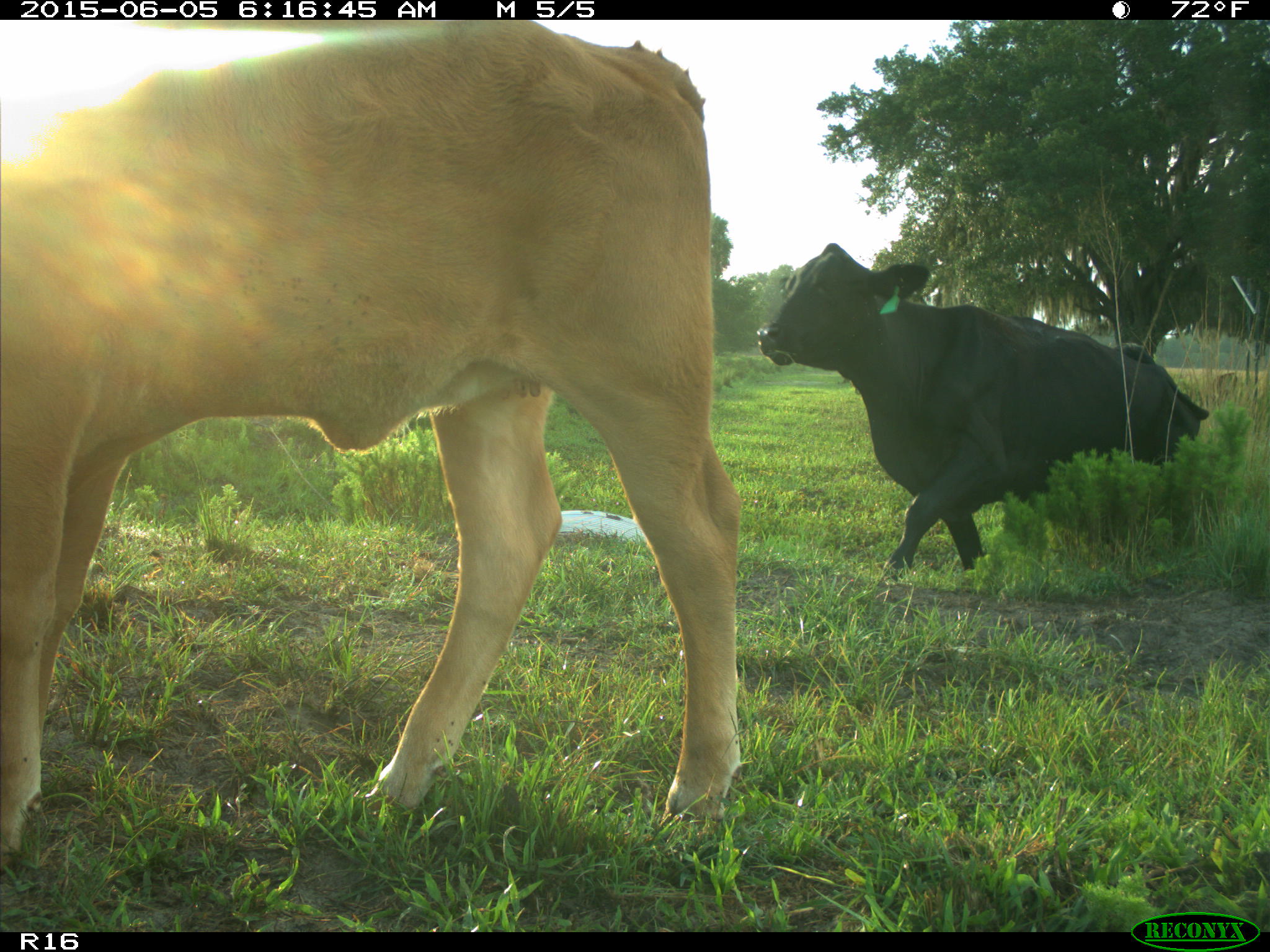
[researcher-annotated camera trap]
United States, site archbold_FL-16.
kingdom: Animalia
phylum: Chordata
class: Mammalia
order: Artiodactyla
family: Bovidae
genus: Bos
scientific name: Bos taurus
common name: domestic cow